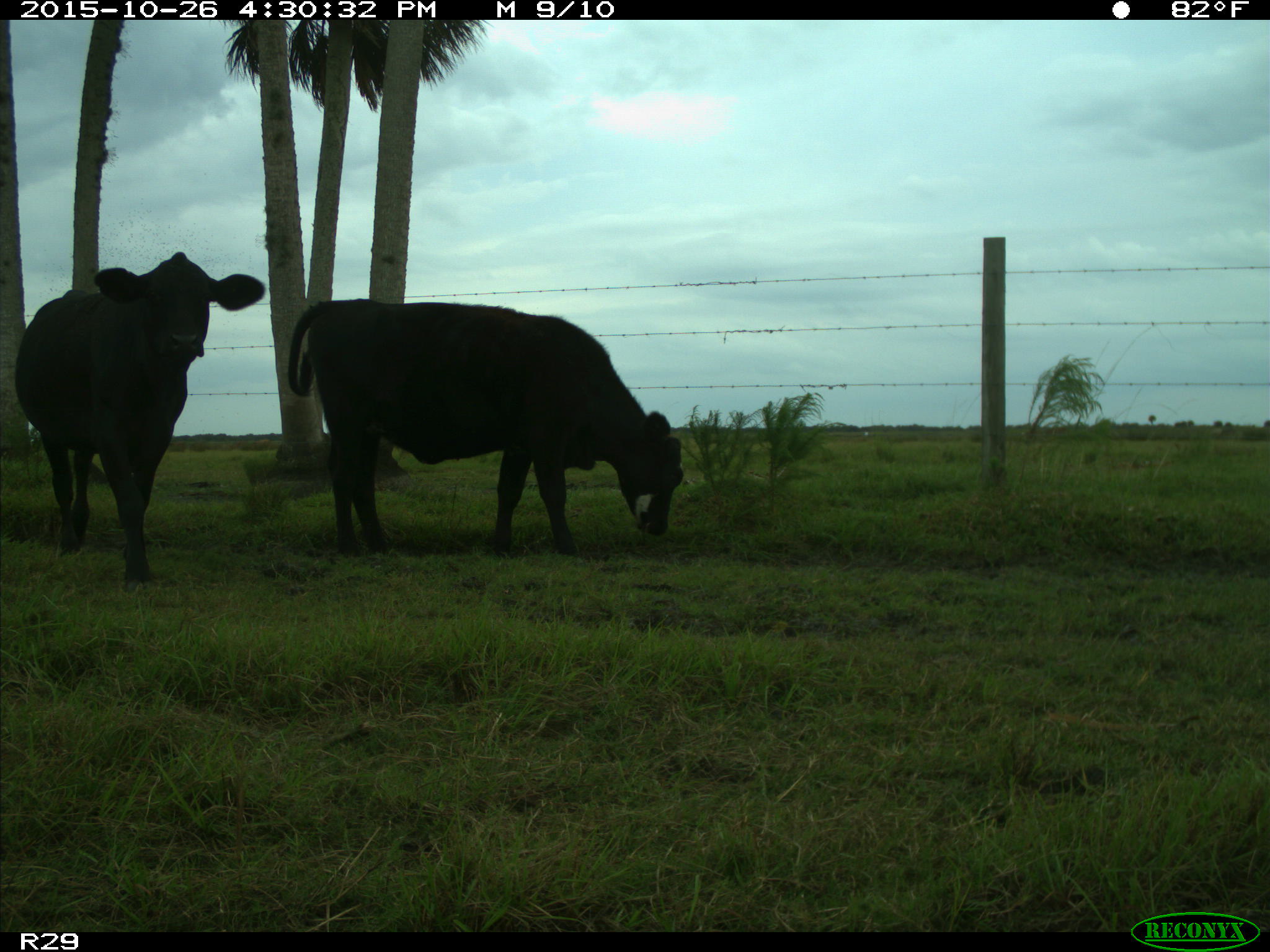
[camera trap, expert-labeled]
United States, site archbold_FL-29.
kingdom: Animalia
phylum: Chordata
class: Mammalia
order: Artiodactyla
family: Bovidae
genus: Bos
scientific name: Bos taurus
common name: domestic cow